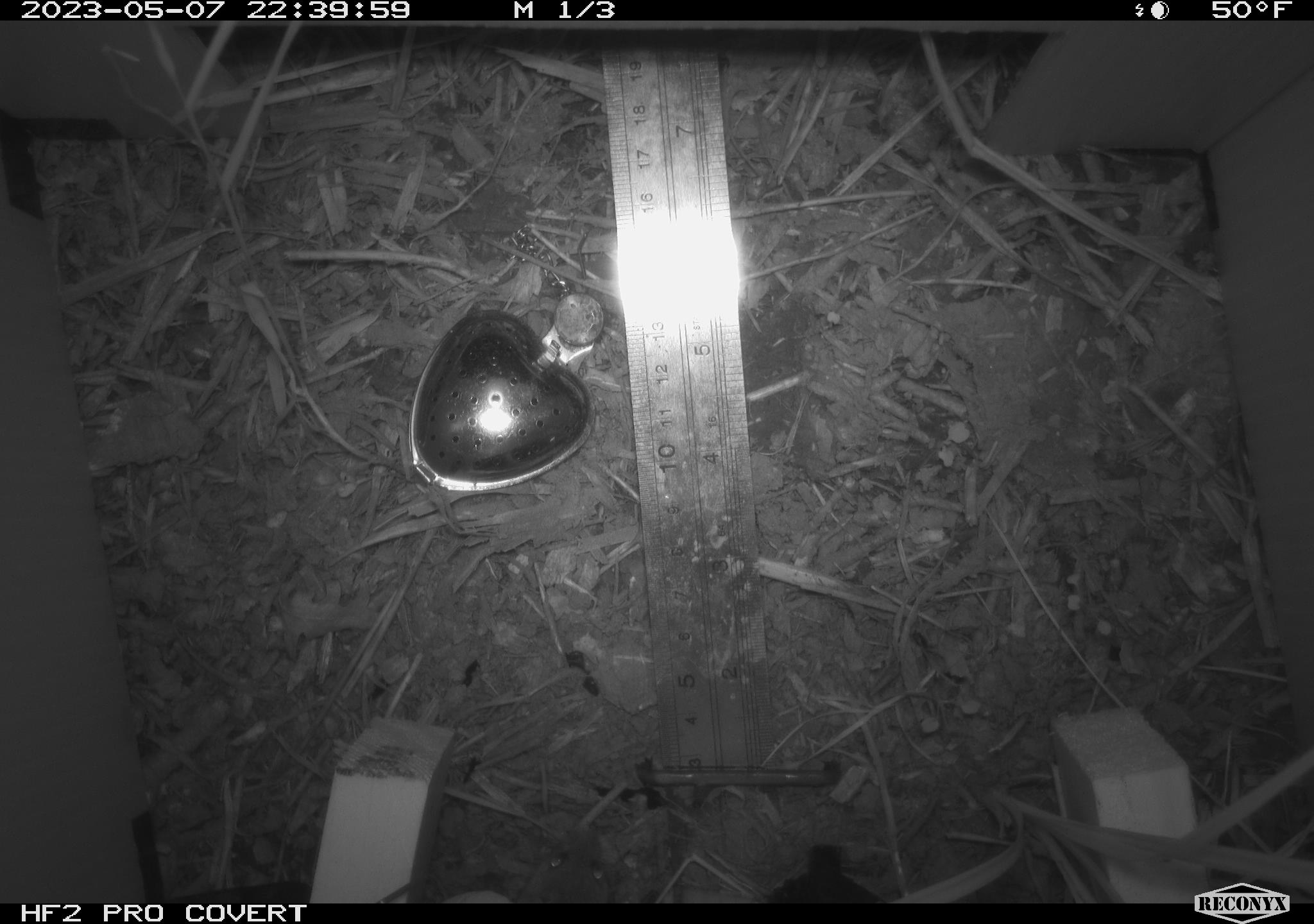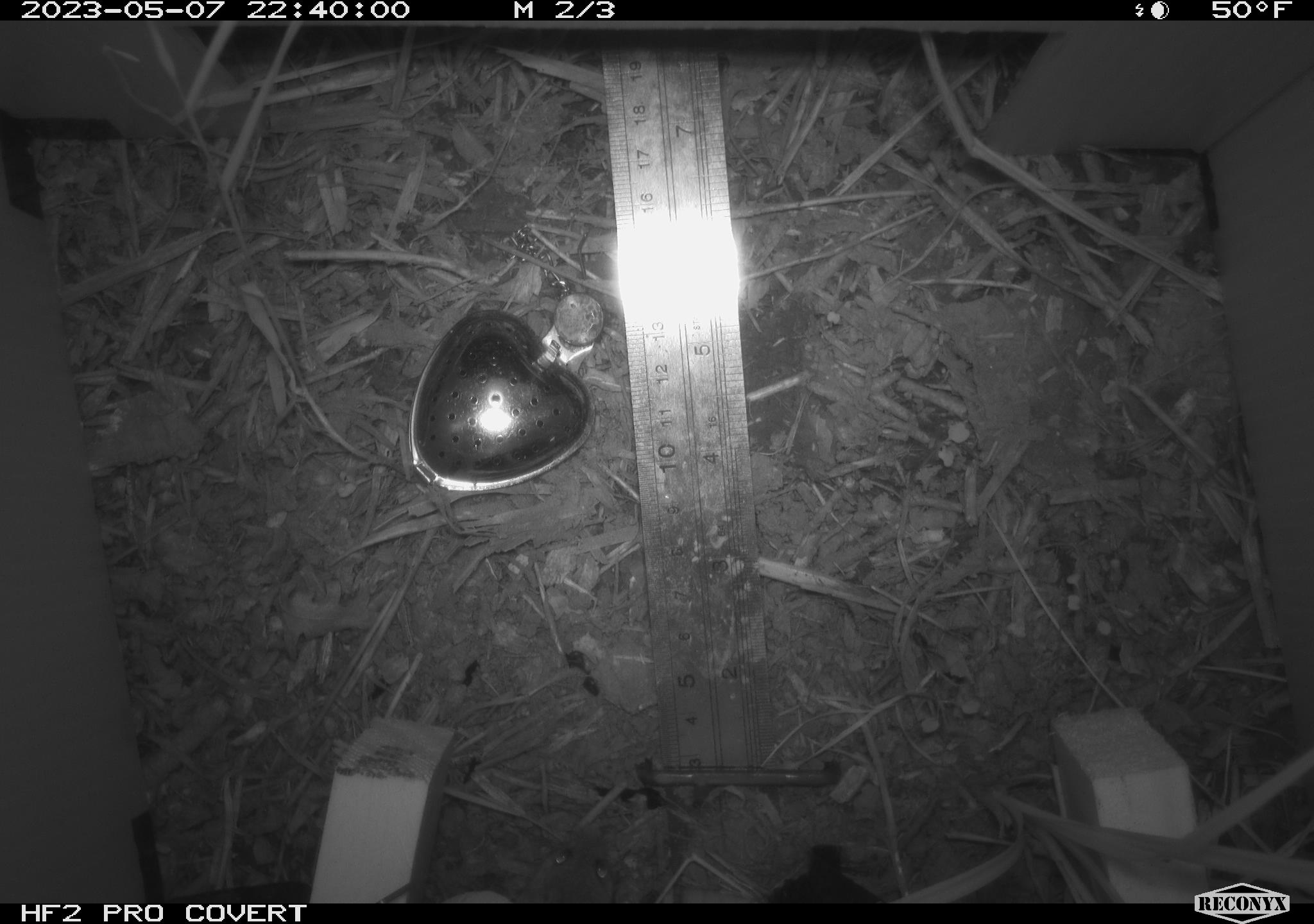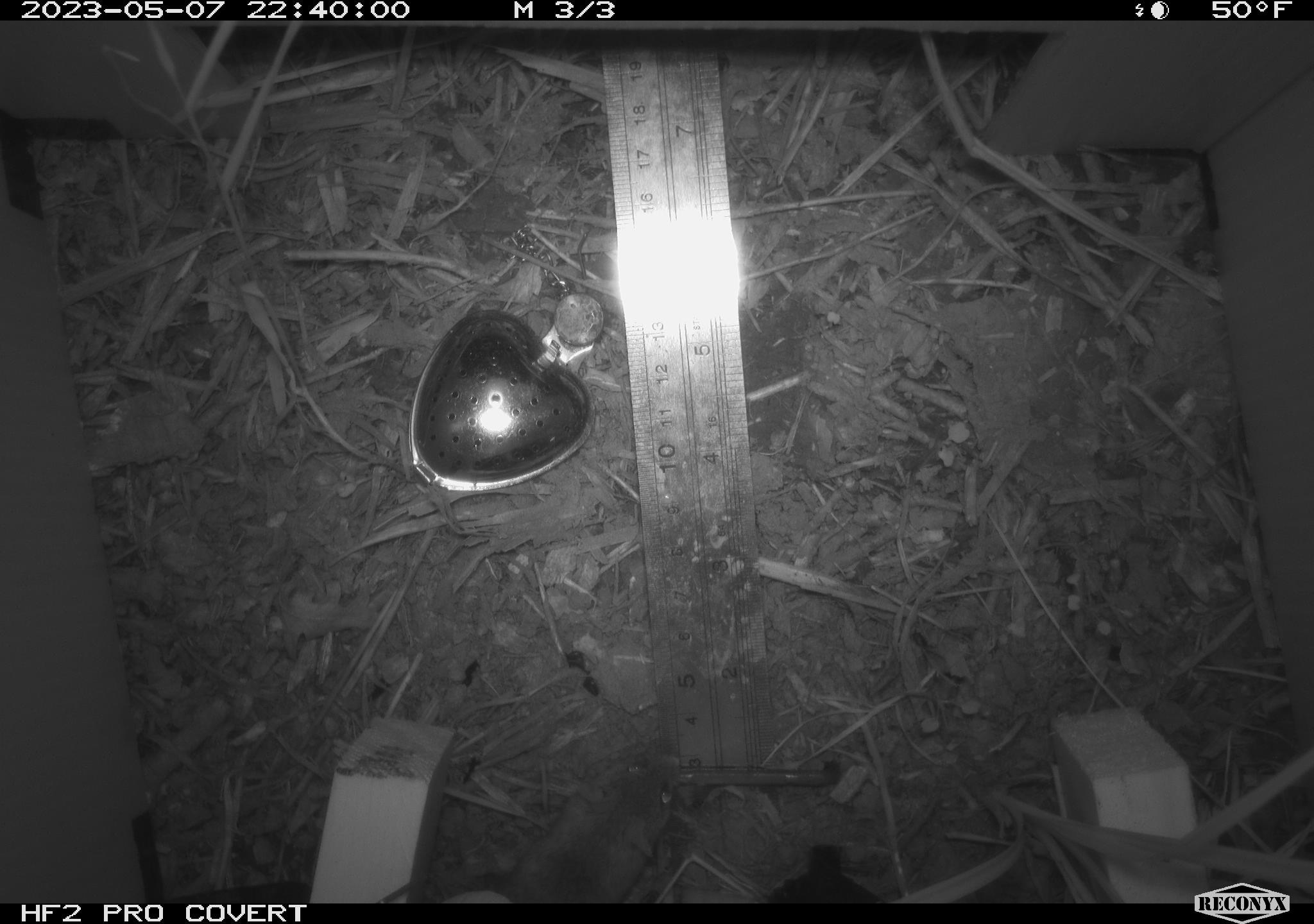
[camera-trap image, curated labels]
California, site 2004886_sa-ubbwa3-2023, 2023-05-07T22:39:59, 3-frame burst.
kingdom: Animalia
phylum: Chordata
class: Mammalia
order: Rodentia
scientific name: Rodentia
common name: mouse species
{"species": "mouse species (Rodentia)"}